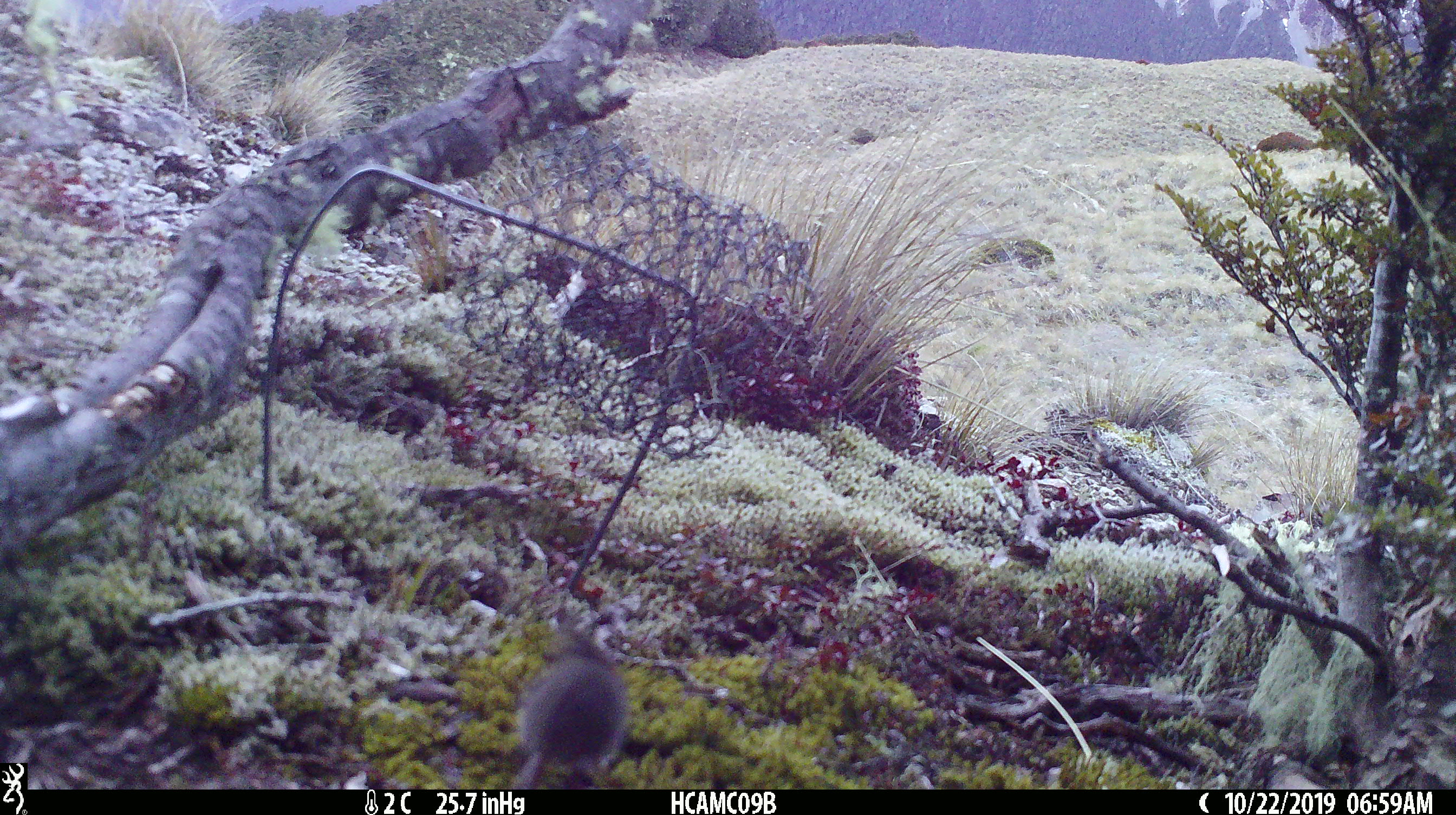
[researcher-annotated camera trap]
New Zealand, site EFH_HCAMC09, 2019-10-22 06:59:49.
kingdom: Animalia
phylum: Chordata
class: Mammalia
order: Rodentia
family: Muridae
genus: Mus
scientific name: Mus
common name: mouse